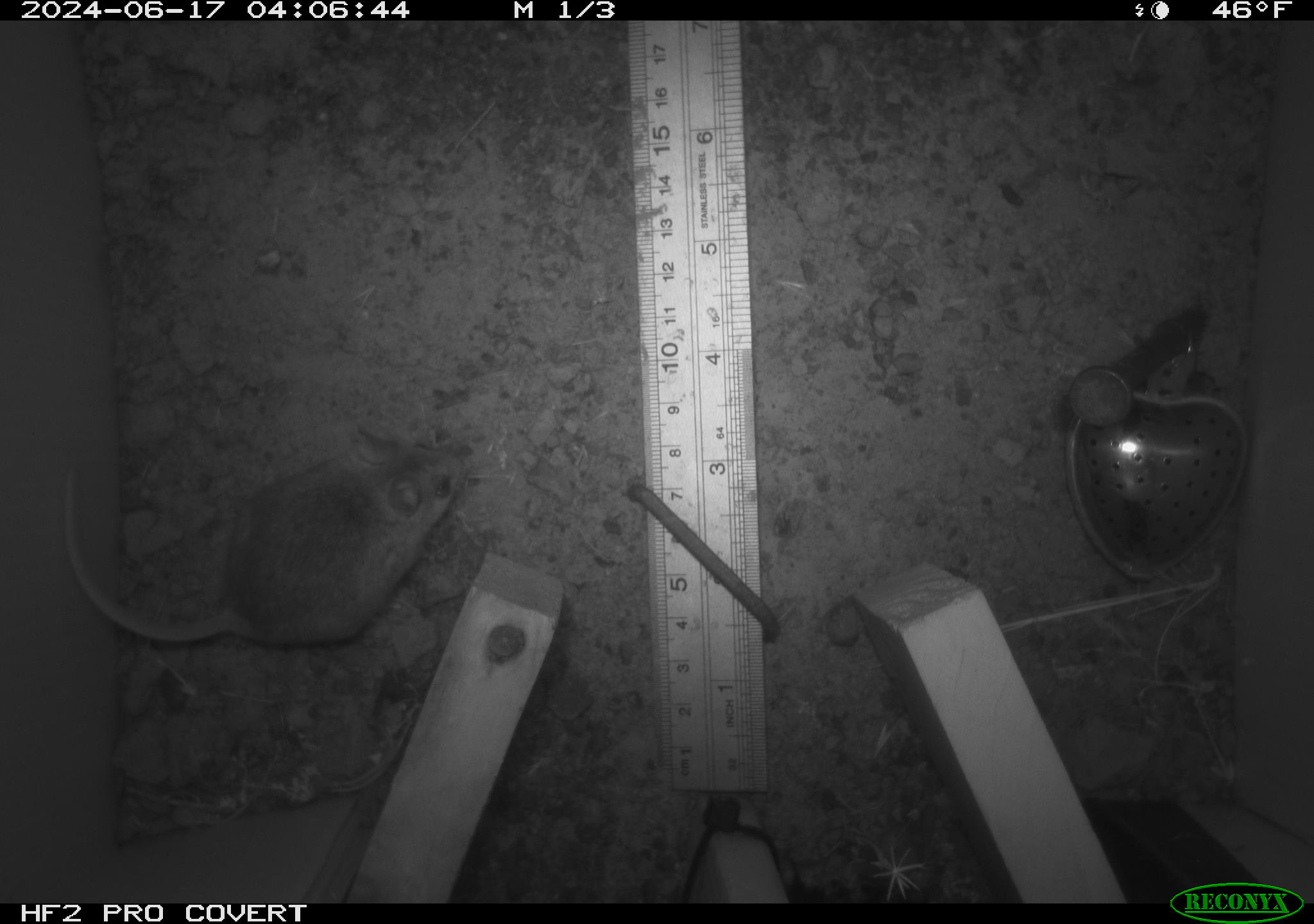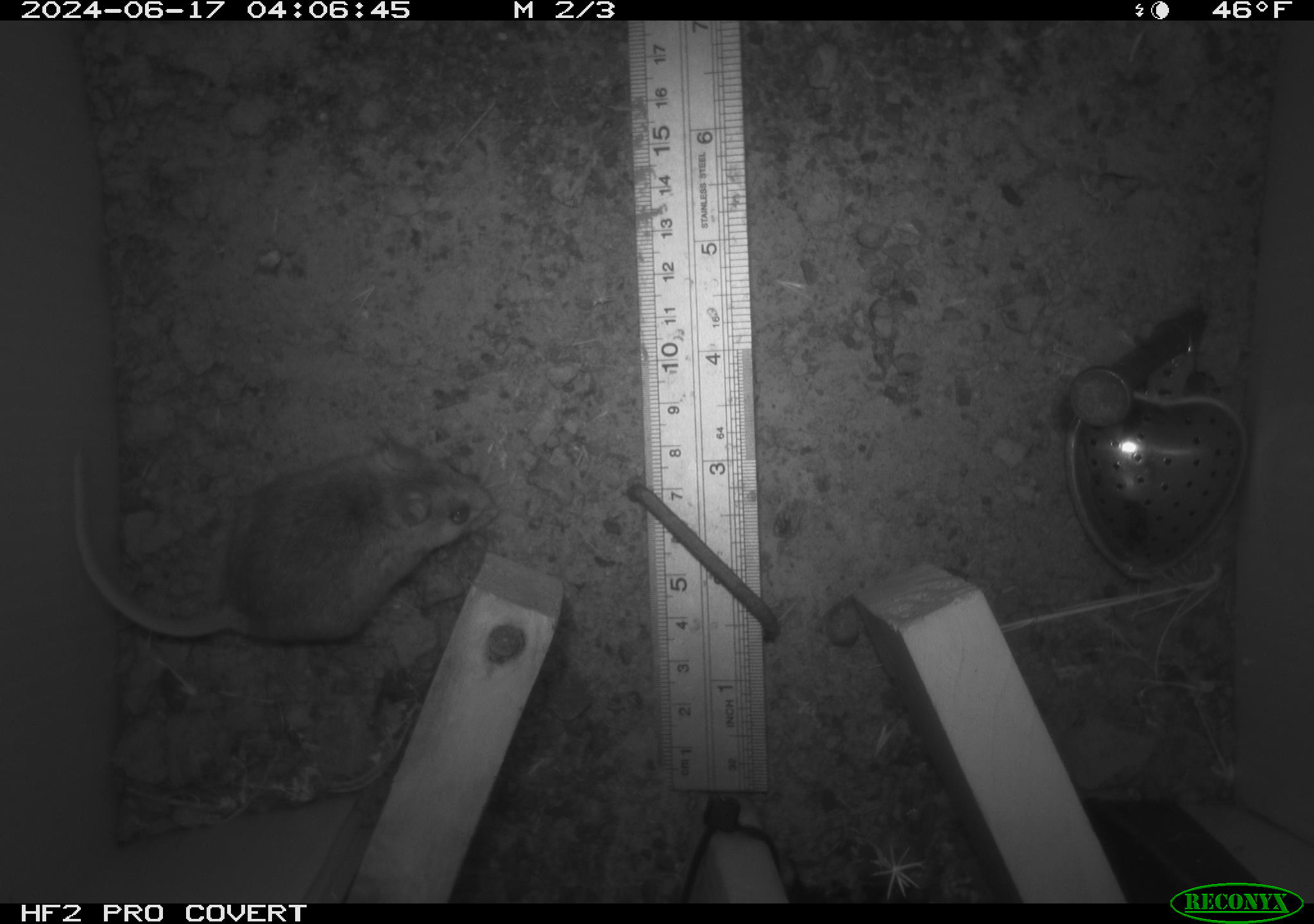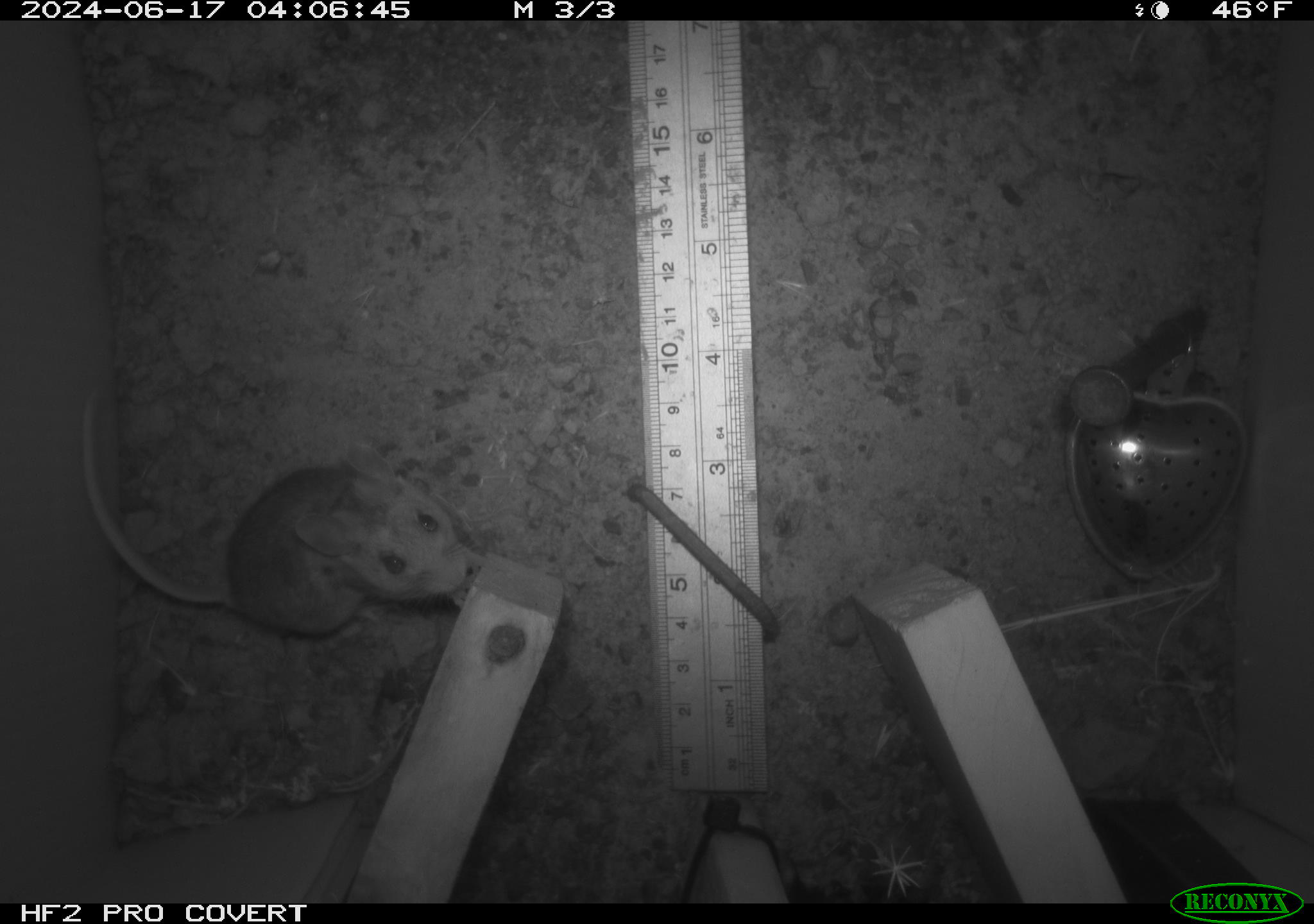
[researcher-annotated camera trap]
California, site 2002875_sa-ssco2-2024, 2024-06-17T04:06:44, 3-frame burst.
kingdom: Animalia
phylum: Chordata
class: Mammalia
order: Rodentia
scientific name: Rodentia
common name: mouse species